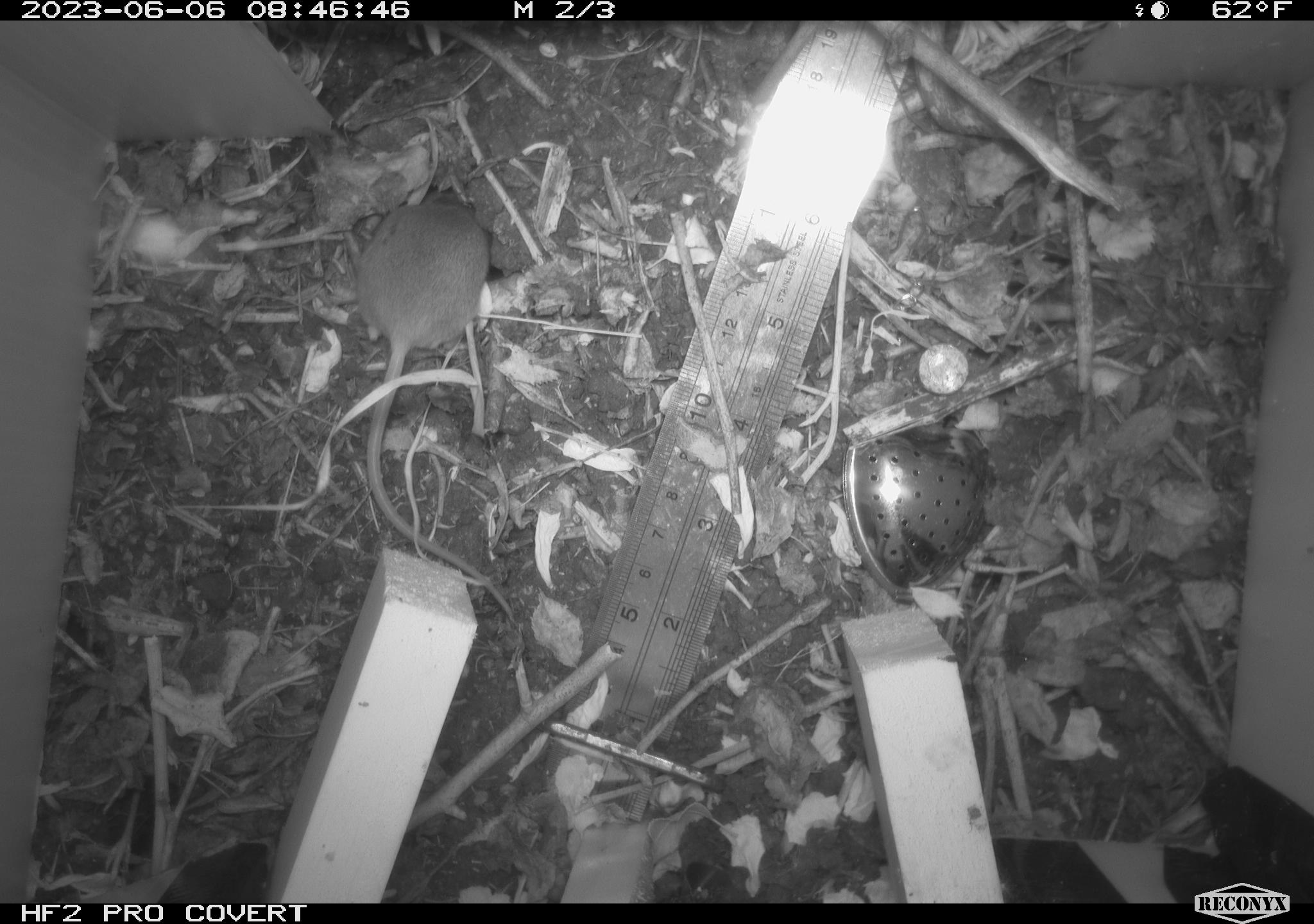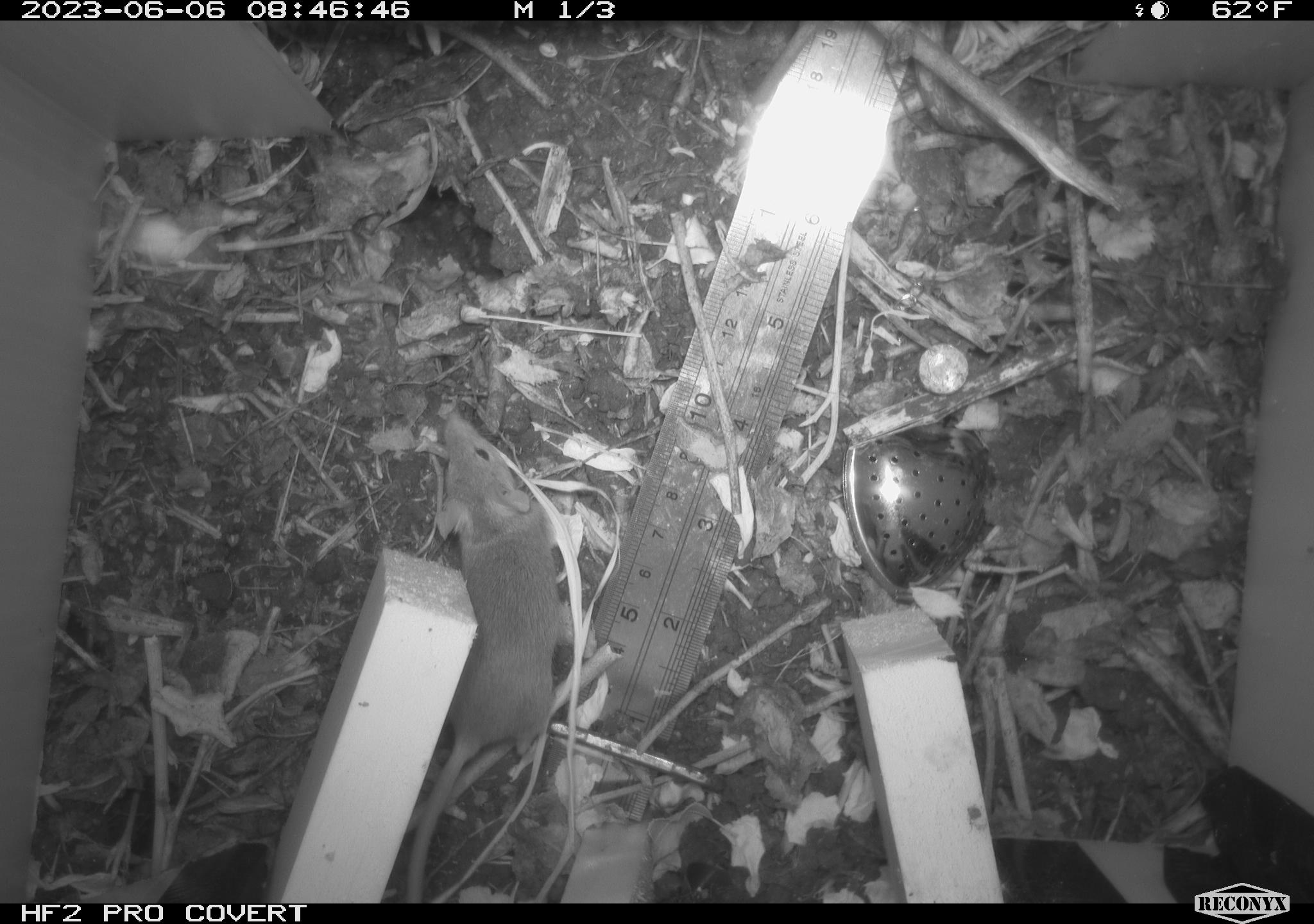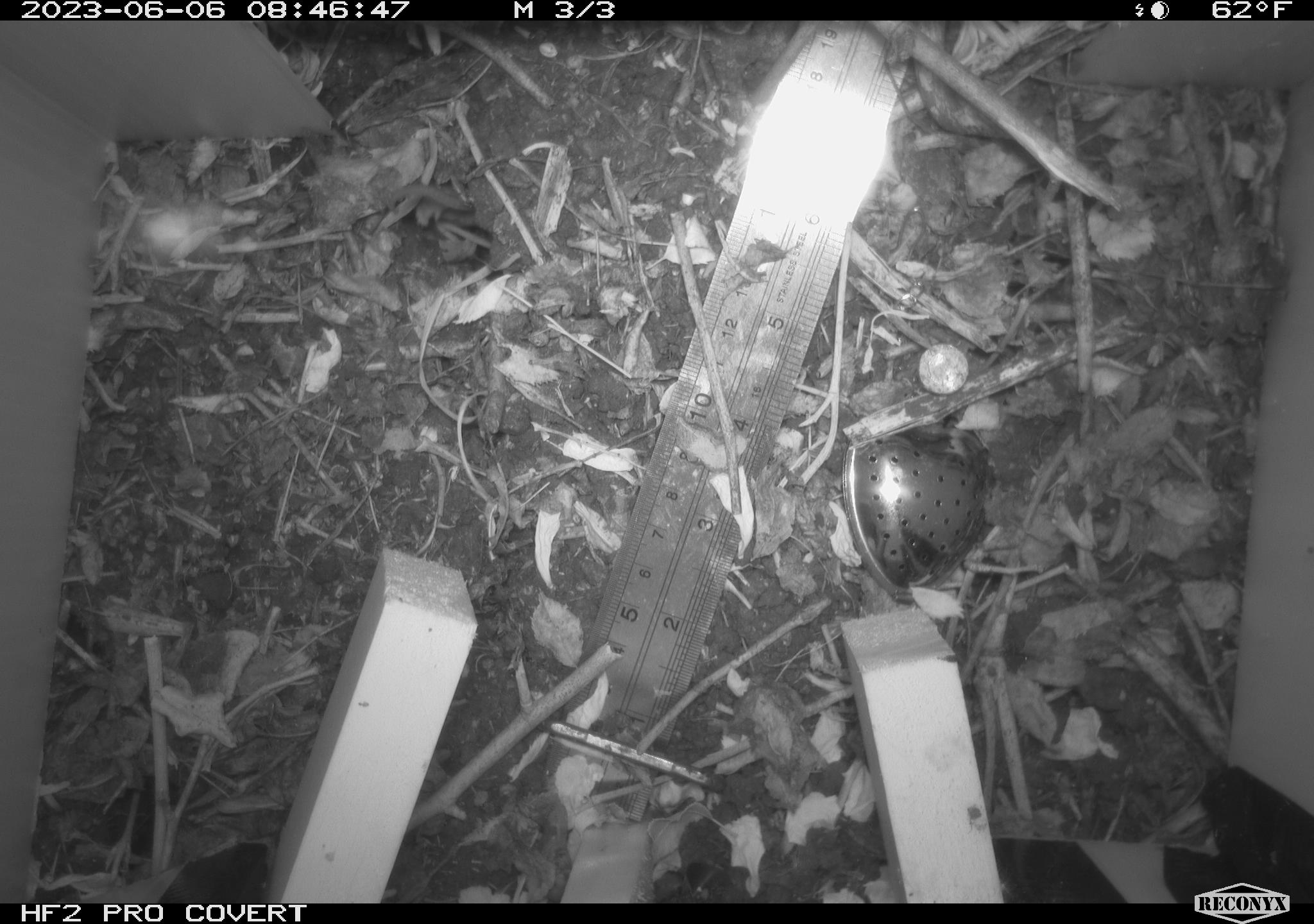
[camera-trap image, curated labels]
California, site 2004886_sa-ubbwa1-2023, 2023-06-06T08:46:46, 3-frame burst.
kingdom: Animalia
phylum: Chordata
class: Mammalia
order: Rodentia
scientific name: Rodentia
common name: rodent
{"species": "rodent (Rodentia)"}